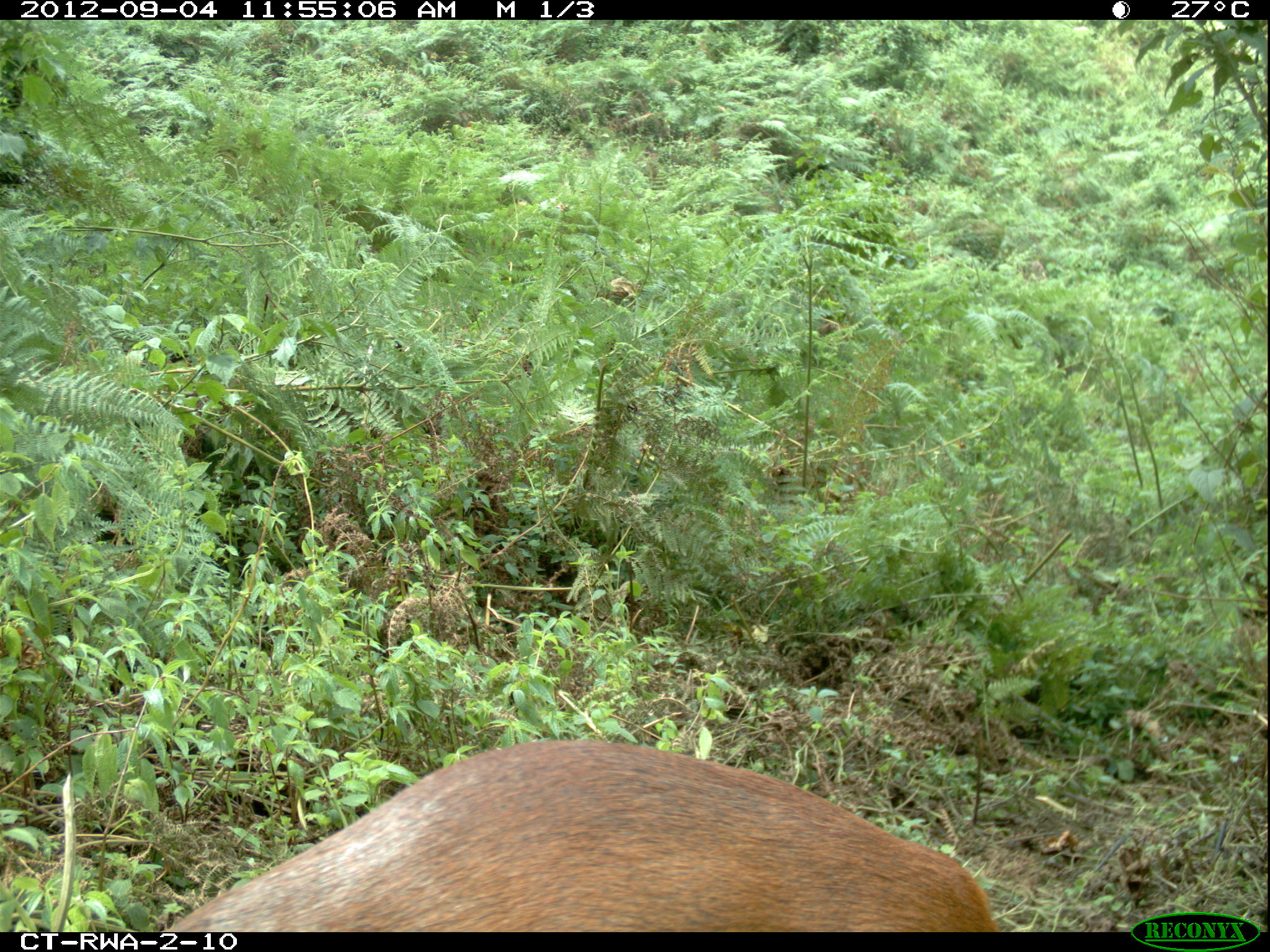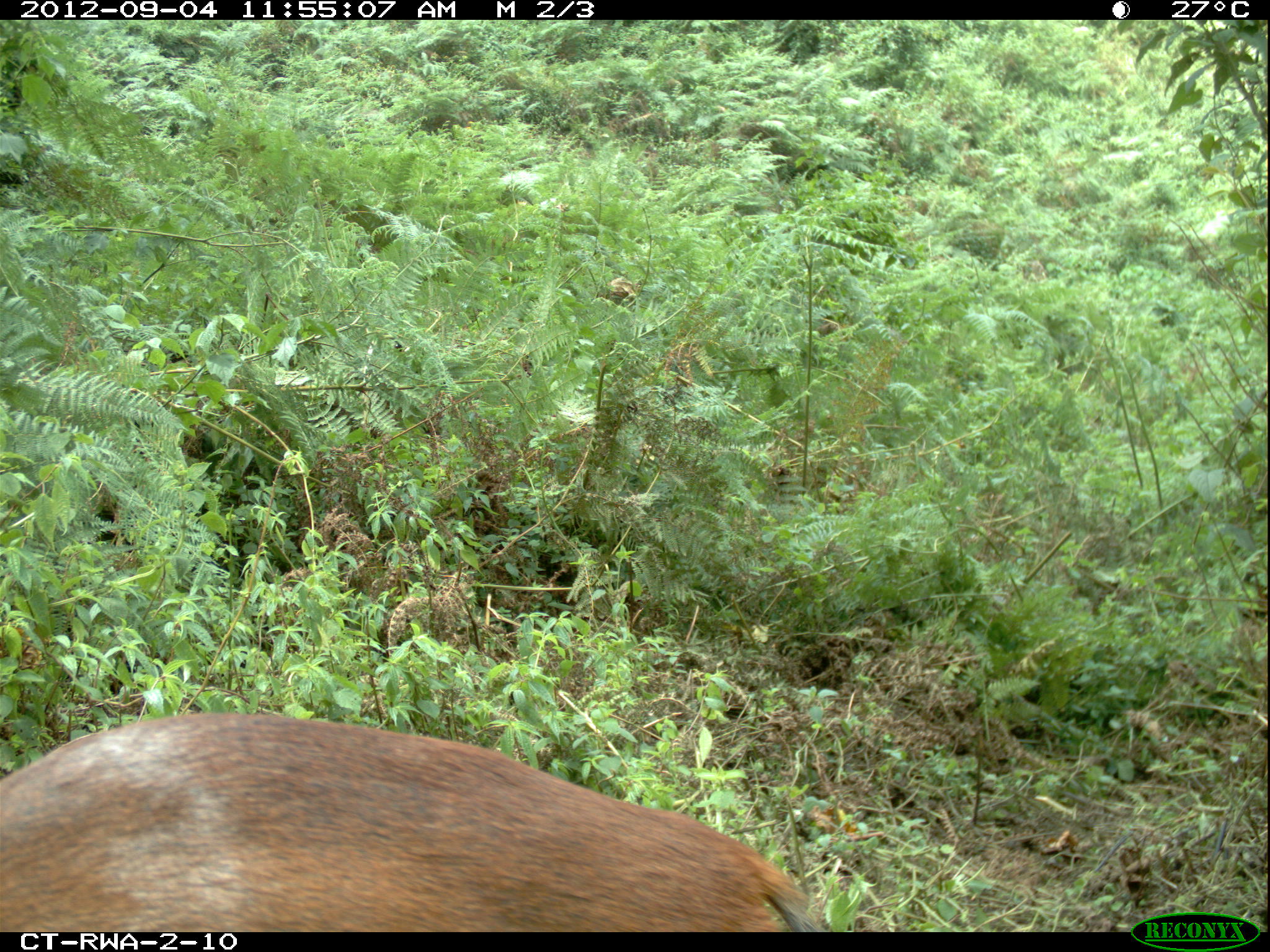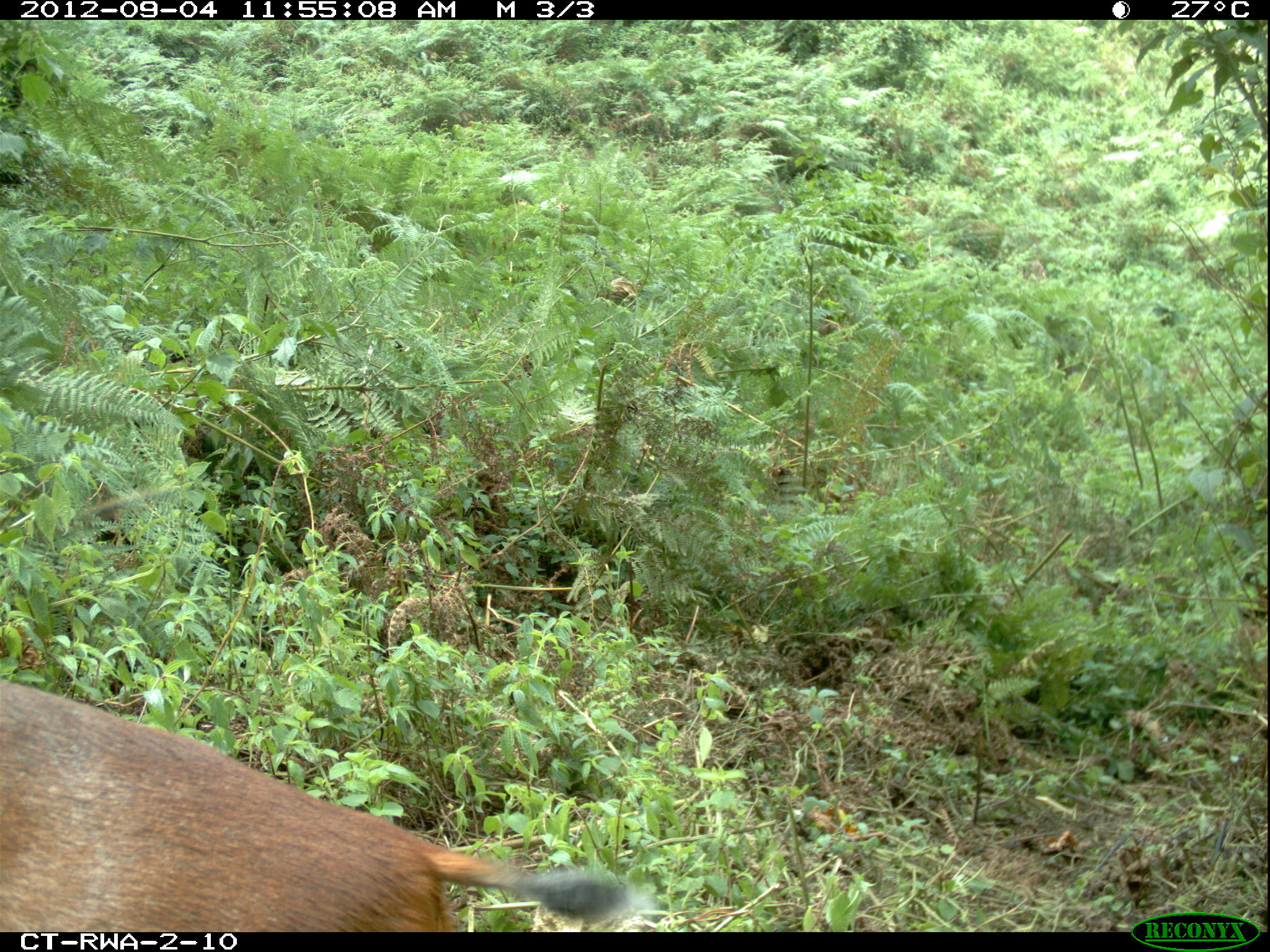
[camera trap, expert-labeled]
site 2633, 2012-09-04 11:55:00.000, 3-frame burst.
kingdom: Animalia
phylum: Chordata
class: Mammalia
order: Artiodactyla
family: Bovidae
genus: Cephalophus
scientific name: Cephalophus nigrifrons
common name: black-fronted duiker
Cephalophus nigrifrons (black-fronted duiker), count 1.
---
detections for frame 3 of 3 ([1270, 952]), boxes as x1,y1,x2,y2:
cephalophus nigrifrons: 0,673,660,930